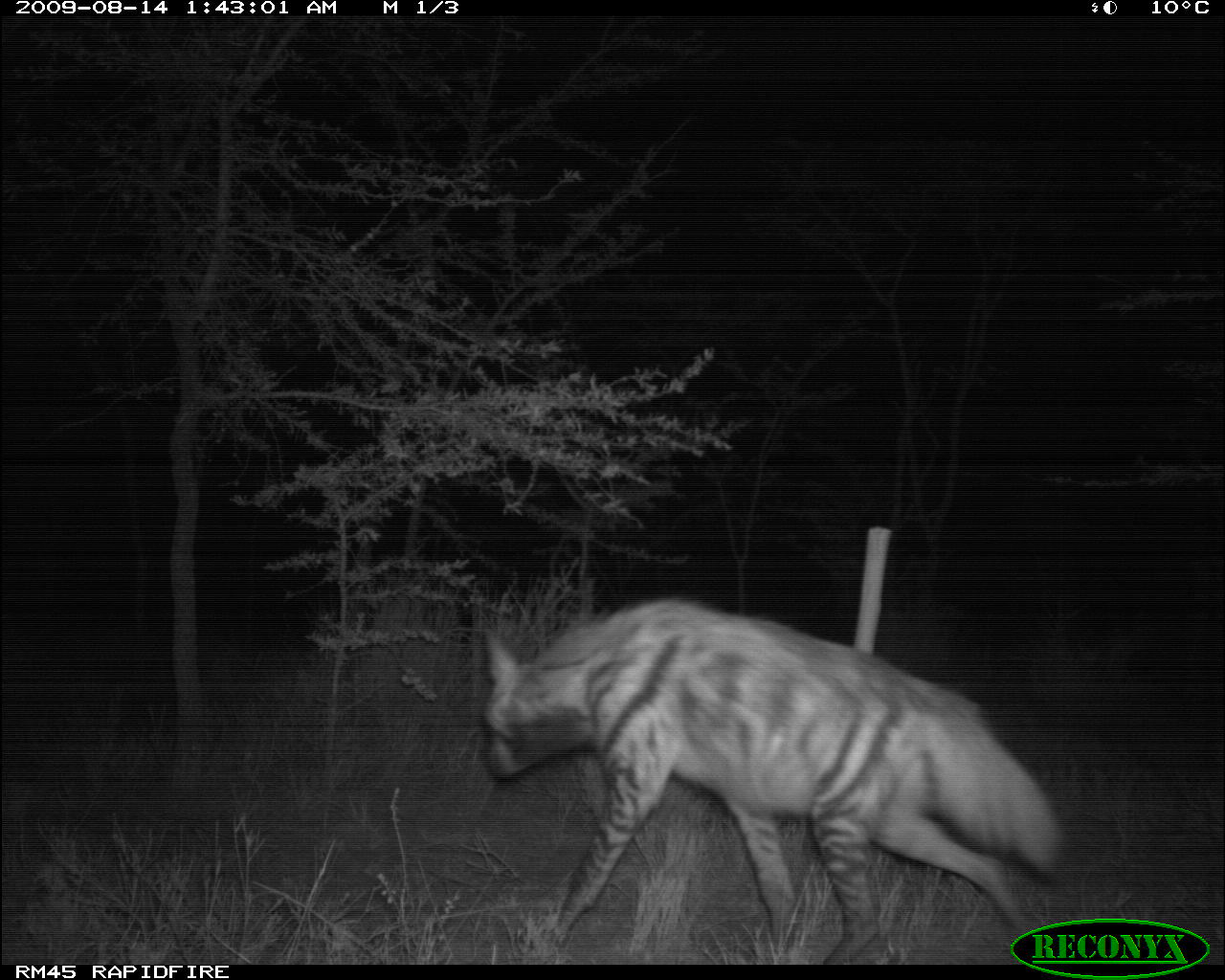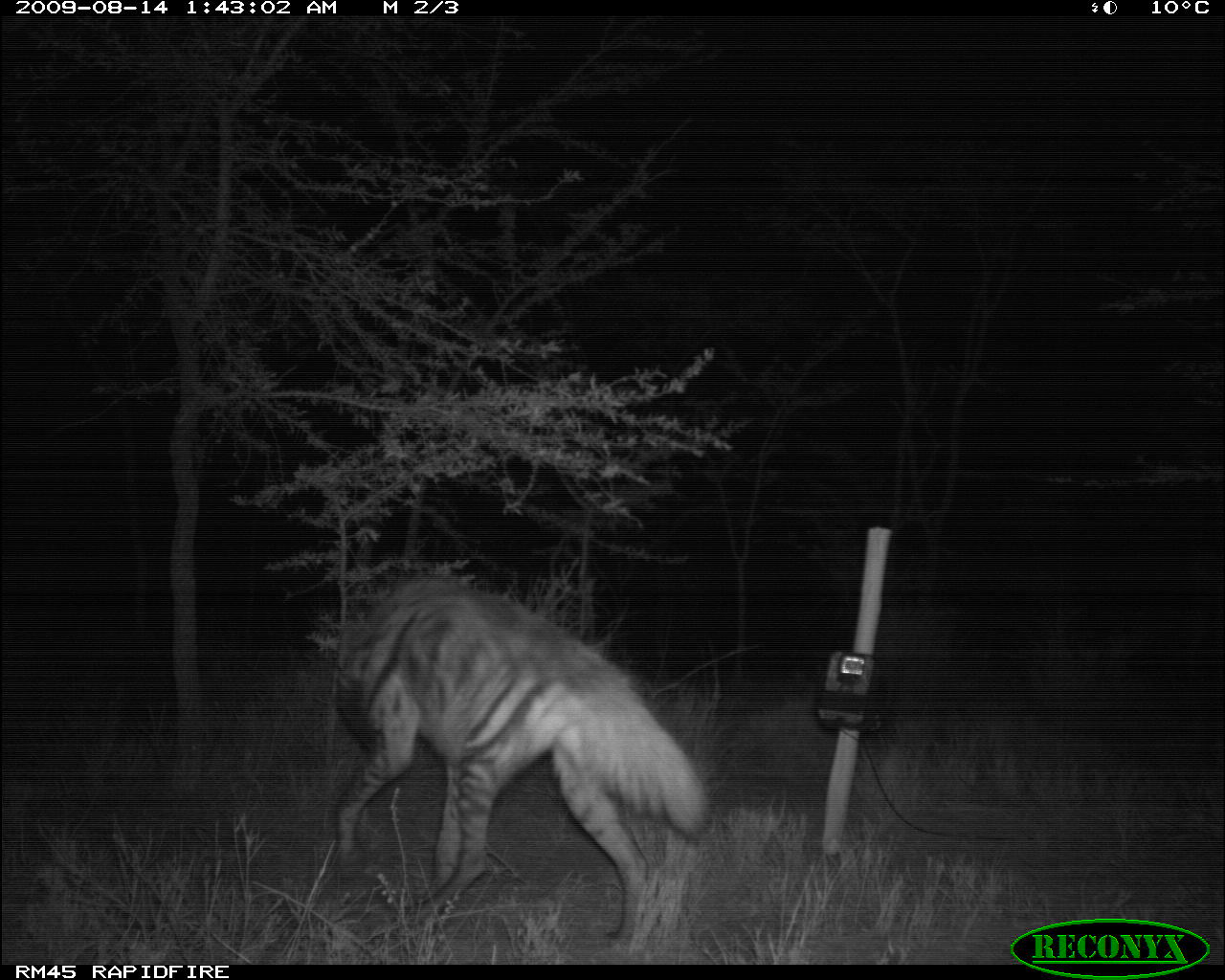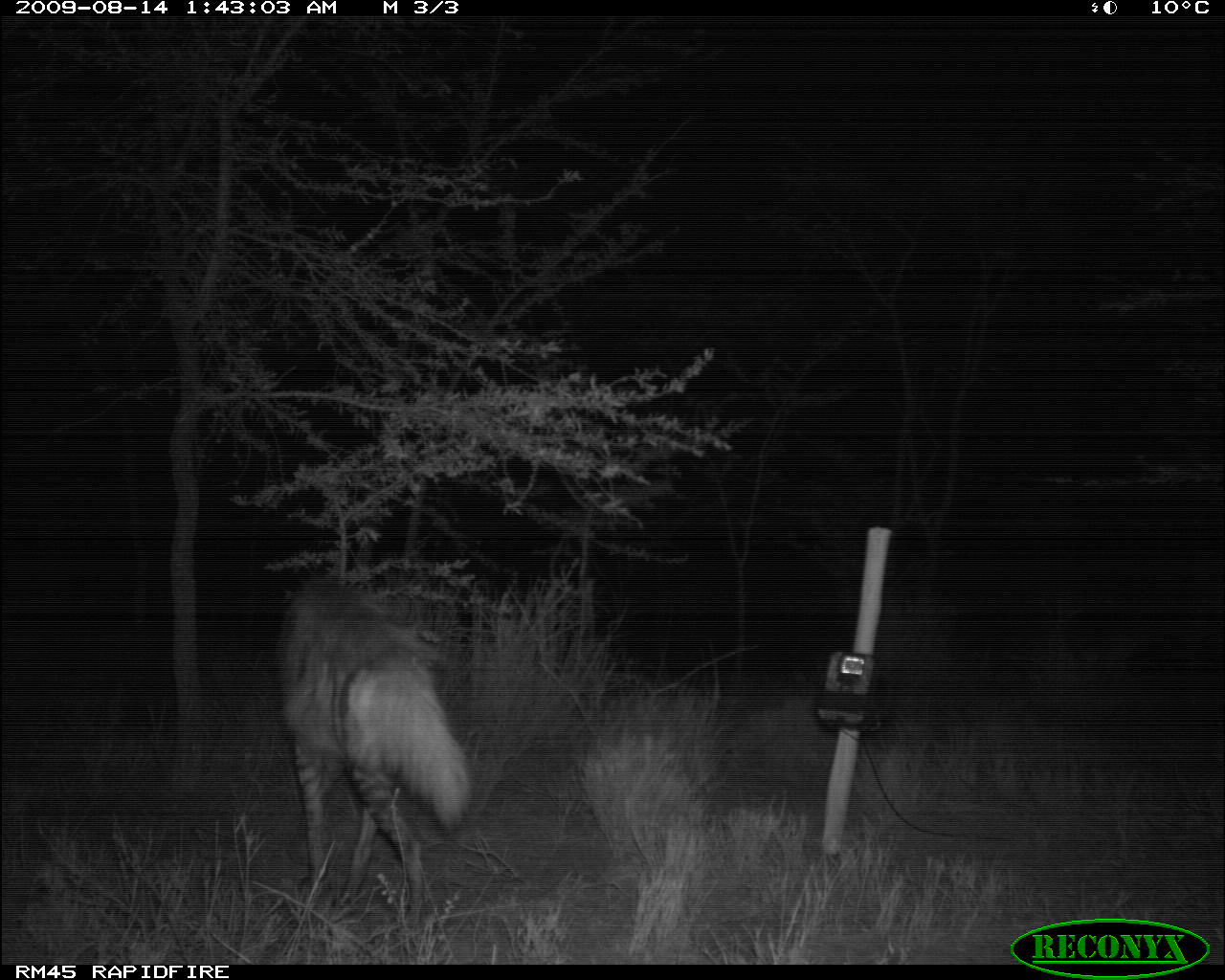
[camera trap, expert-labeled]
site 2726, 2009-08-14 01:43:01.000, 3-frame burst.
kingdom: Animalia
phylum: Chordata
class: Mammalia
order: Carnivora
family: Hyaenidae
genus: Hyaena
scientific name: Hyaena hyaena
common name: striped hyena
Hyaena hyaena (striped hyena), count 1.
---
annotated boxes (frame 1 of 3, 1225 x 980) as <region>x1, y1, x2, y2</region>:
hyaena hyaena: <region>481, 597, 1060, 964</region>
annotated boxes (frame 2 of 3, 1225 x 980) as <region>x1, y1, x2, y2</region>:
hyaena hyaena: <region>320, 578, 710, 964</region>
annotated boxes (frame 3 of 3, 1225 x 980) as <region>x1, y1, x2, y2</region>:
hyaena hyaena: <region>274, 579, 476, 907</region>